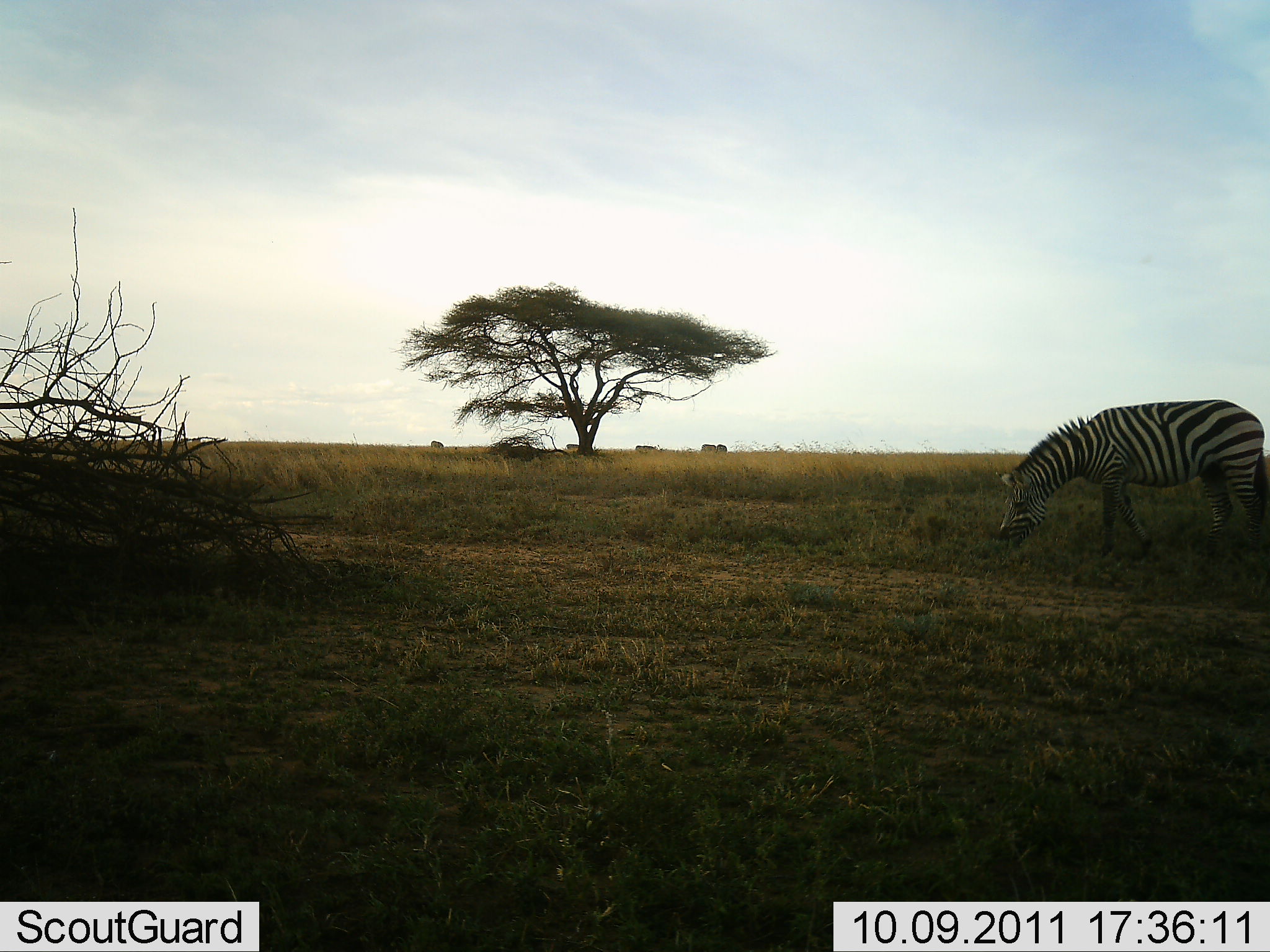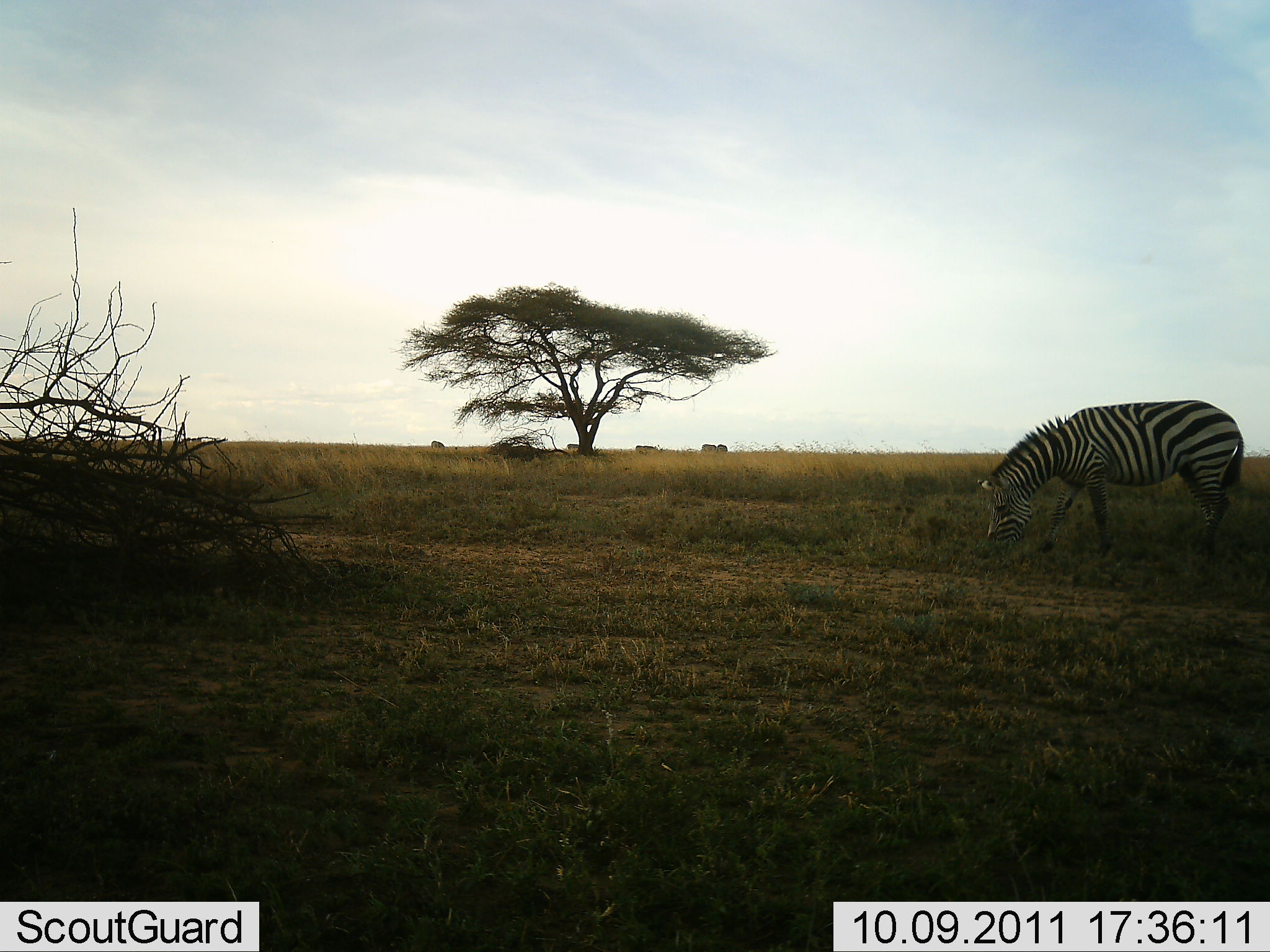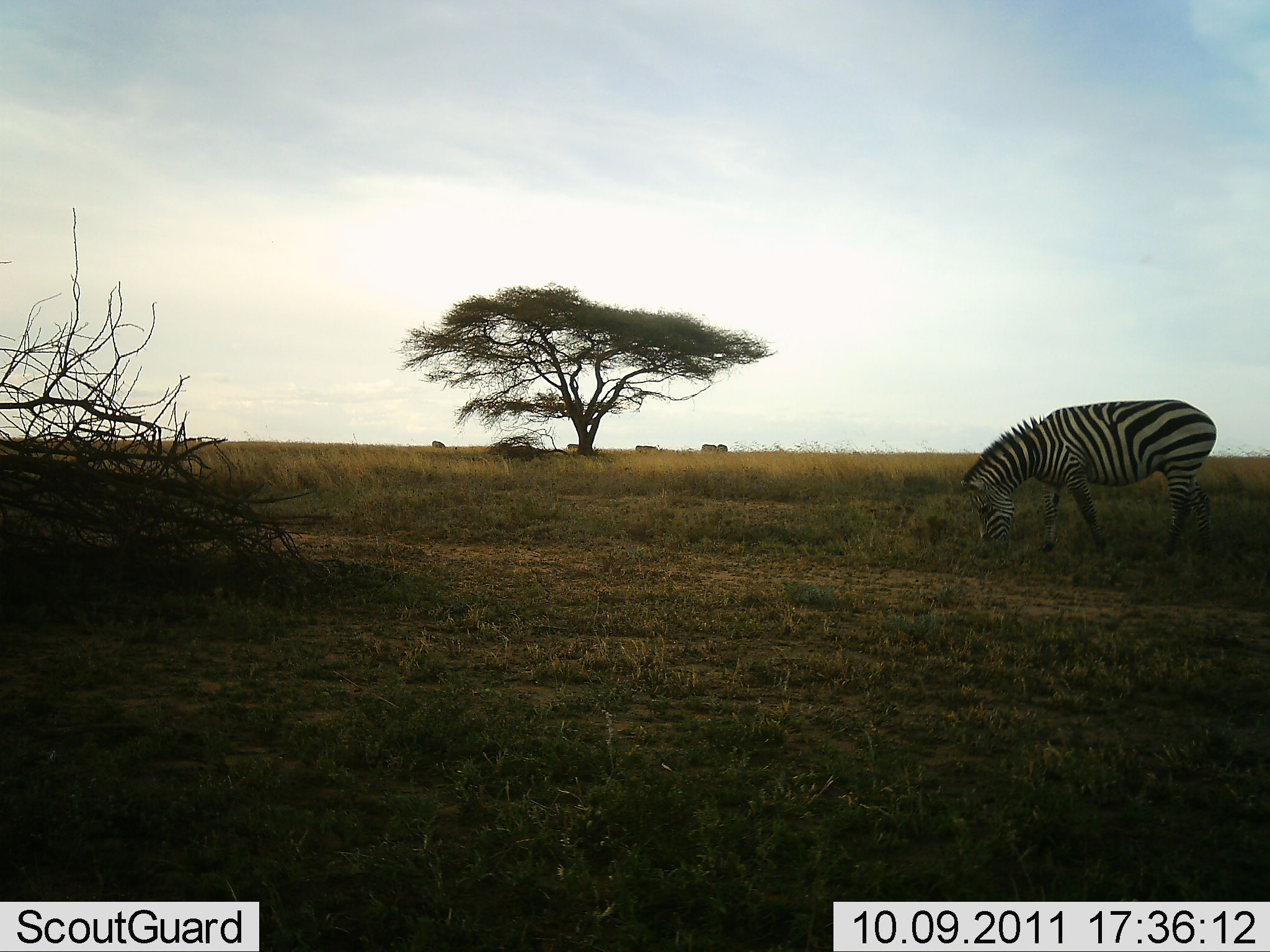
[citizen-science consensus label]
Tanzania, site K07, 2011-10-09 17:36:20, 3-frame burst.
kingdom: Animalia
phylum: Chordata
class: Mammalia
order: Perissodactyla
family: Equidae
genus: Equus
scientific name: Equus quagga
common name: plains zebra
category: zebra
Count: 1.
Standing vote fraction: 8%.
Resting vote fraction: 0%.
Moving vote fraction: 33%.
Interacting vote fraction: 0%.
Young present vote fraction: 0%.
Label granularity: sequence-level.